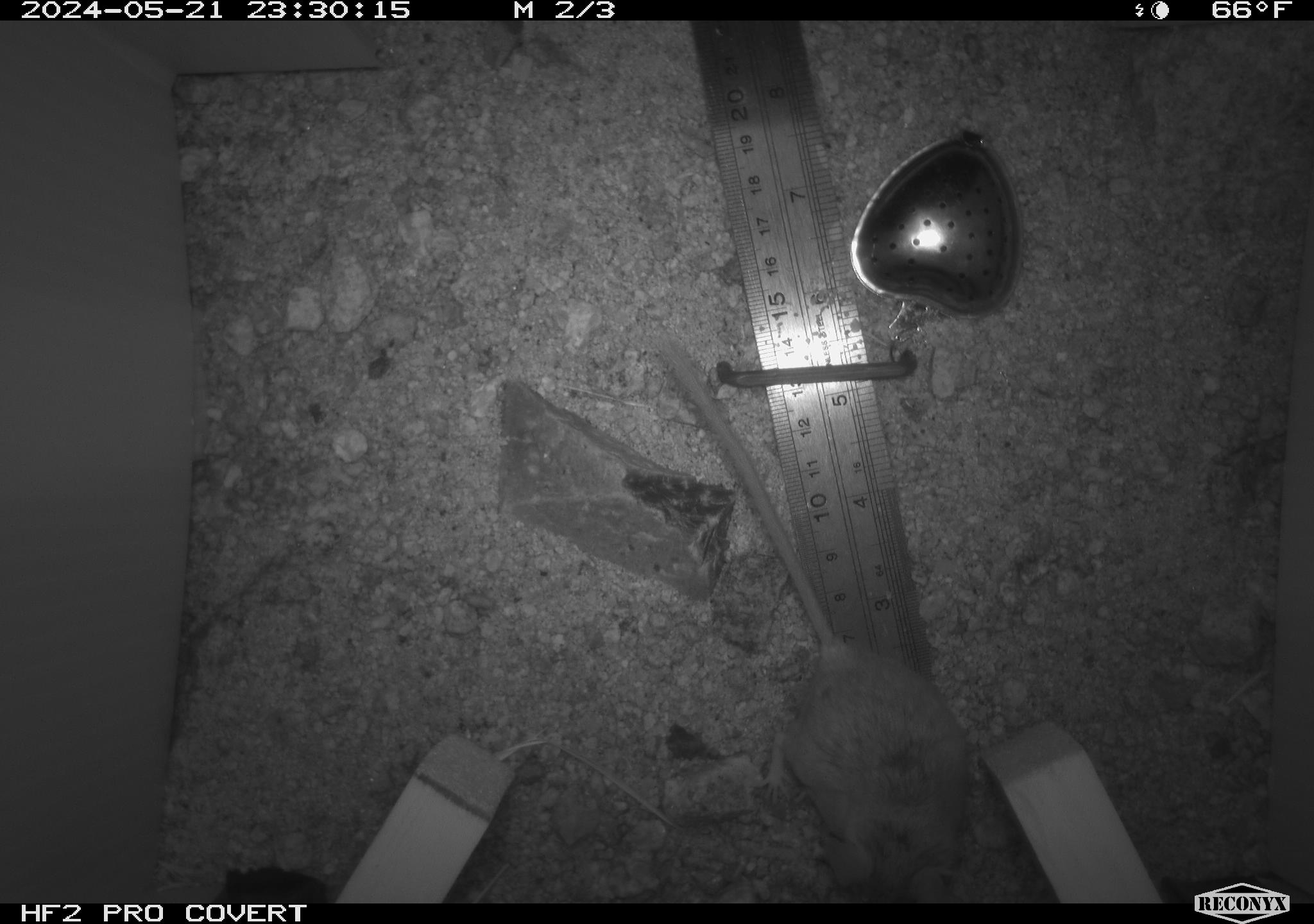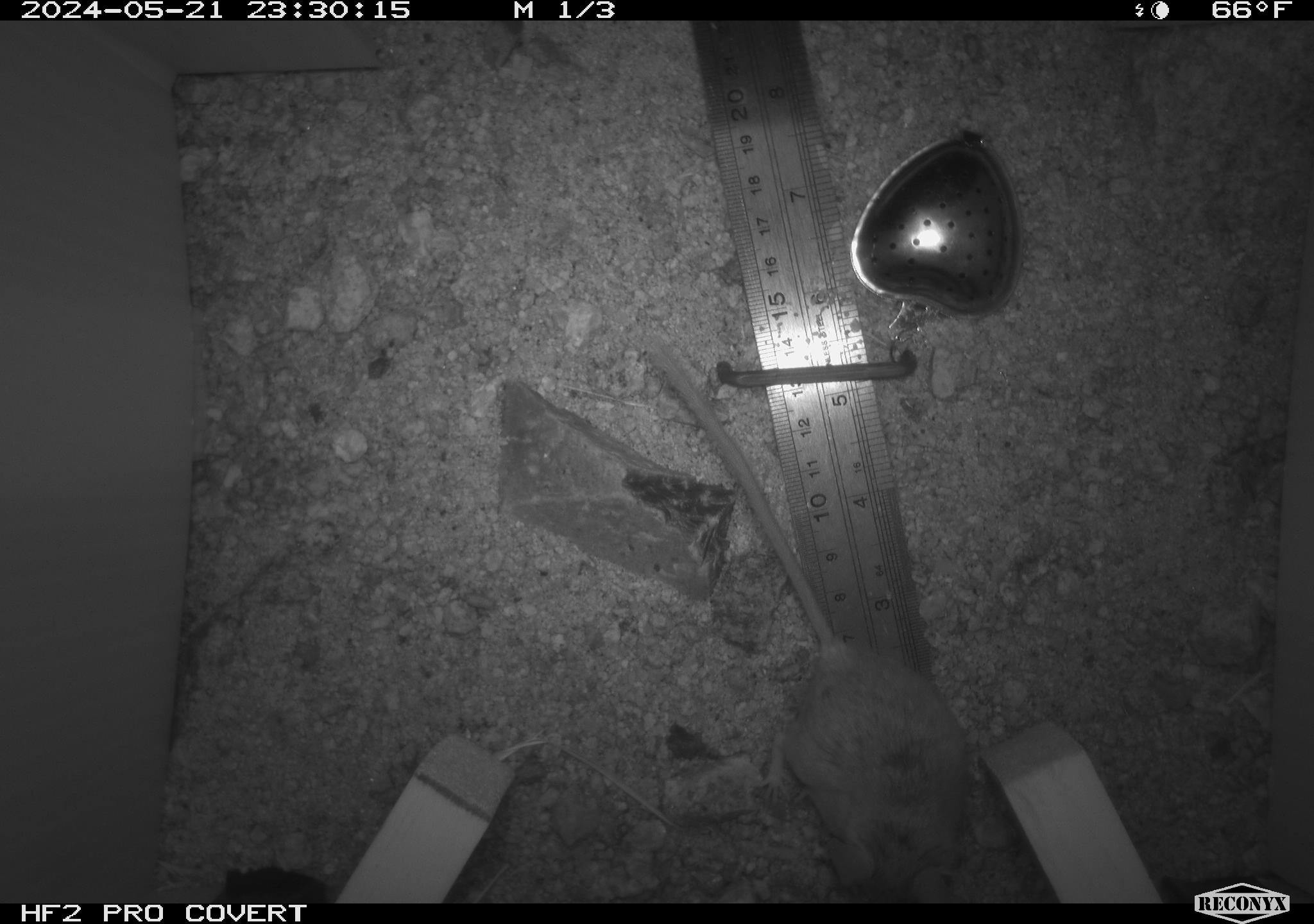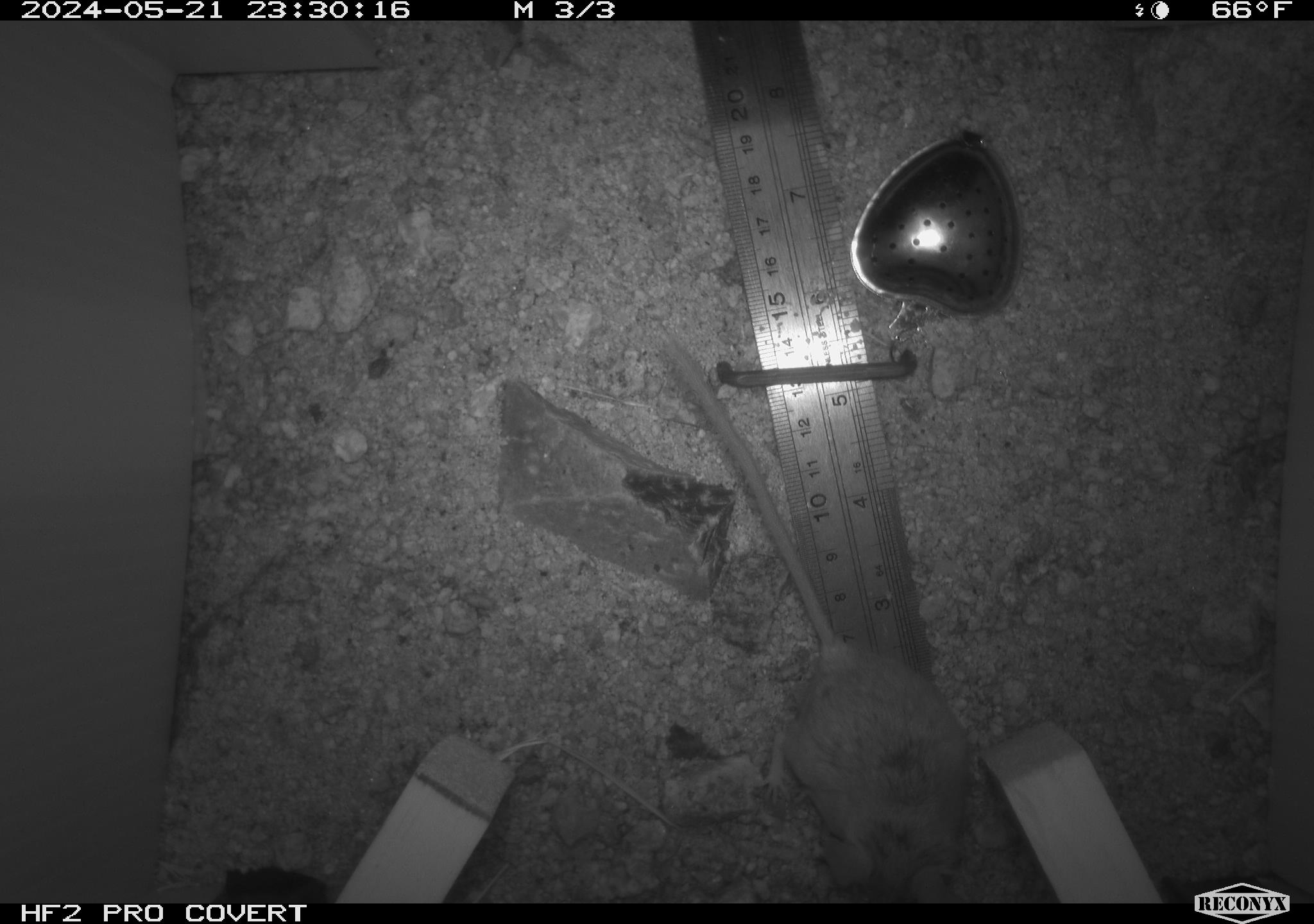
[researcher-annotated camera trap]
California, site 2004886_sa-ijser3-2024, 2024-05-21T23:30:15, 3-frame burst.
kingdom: Animalia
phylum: Chordata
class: Mammalia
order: Rodentia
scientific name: Rodentia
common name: mouse species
Mouse species (Rodentia).